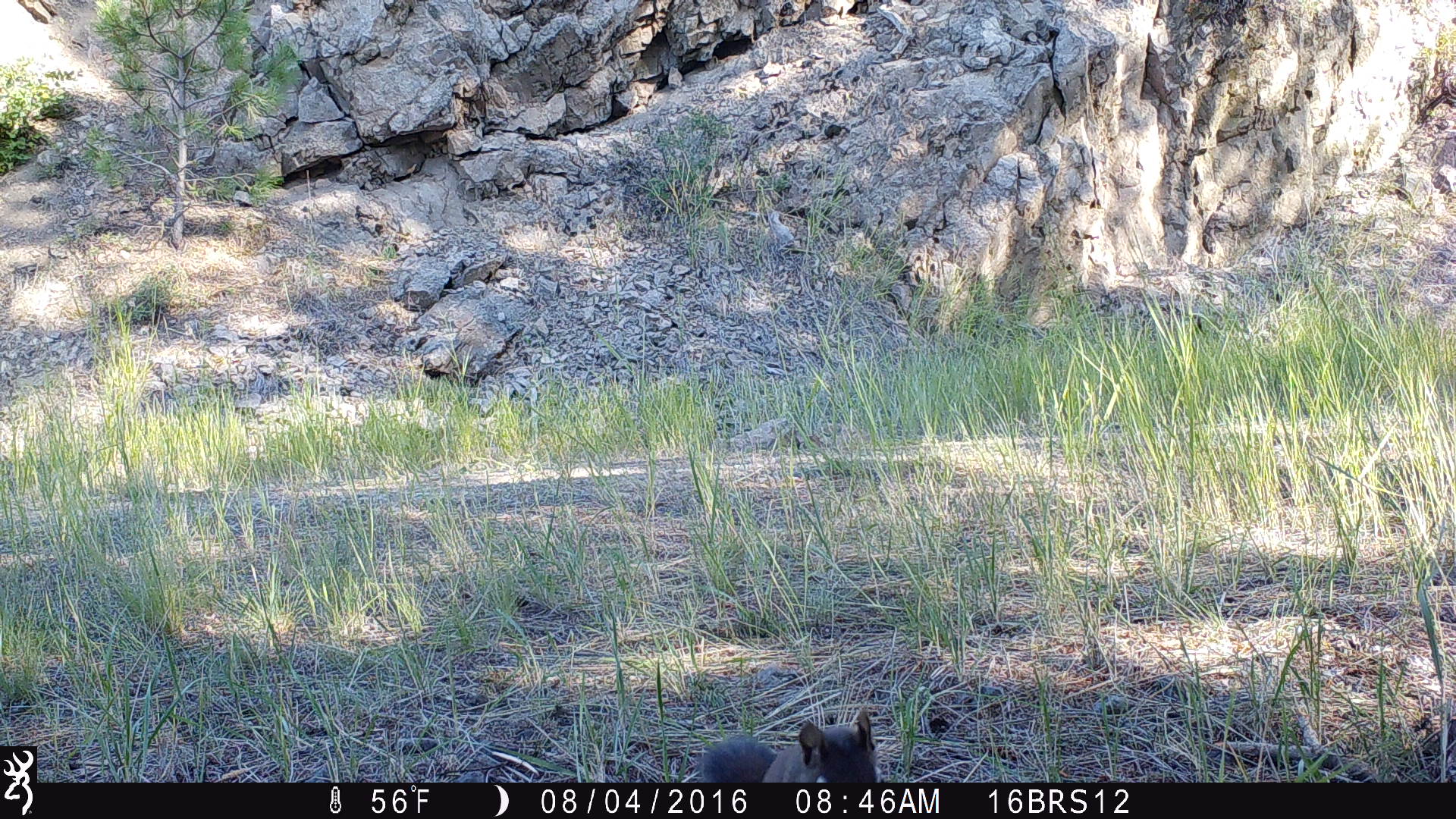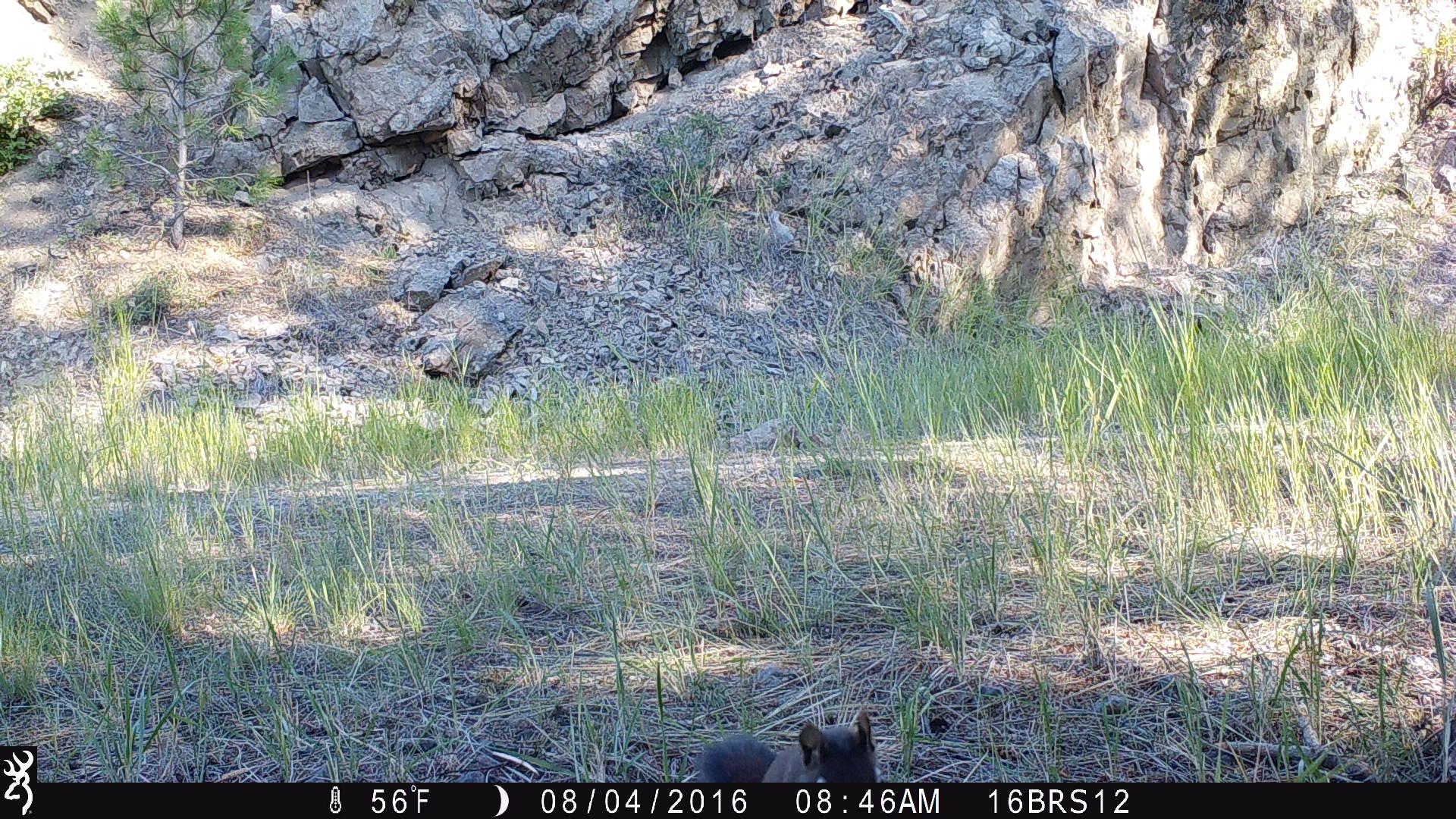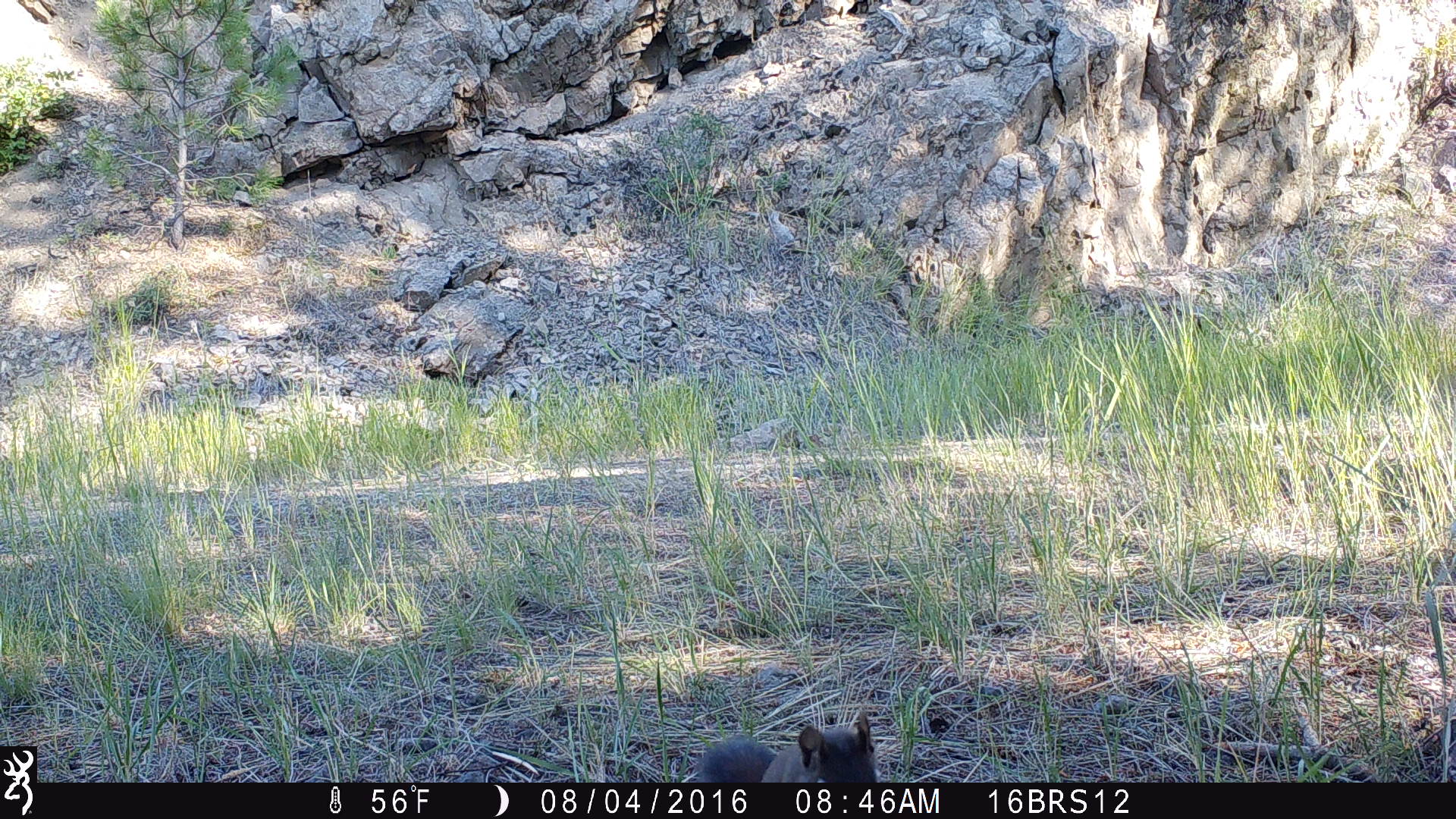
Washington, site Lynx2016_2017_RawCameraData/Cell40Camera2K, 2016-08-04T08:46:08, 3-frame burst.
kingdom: Animalia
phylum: Chordata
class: Mammalia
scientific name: Mammalia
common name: small mammal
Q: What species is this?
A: Small mammal (Mammalia).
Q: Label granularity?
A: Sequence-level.